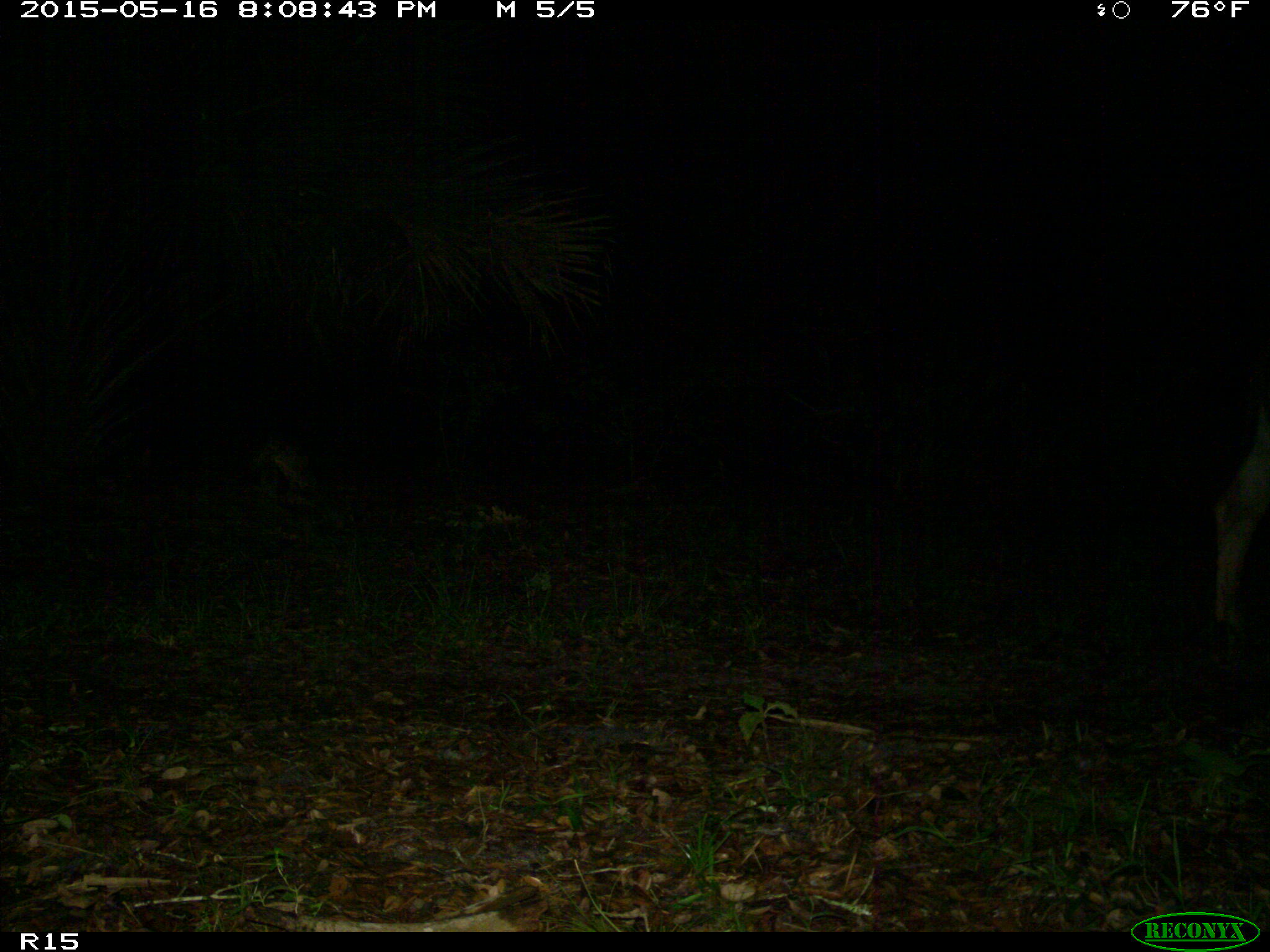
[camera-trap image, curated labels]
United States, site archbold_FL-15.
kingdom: Animalia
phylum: Chordata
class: Mammalia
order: Artiodactyla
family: Bovidae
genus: Bos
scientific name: Bos taurus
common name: domestic cow